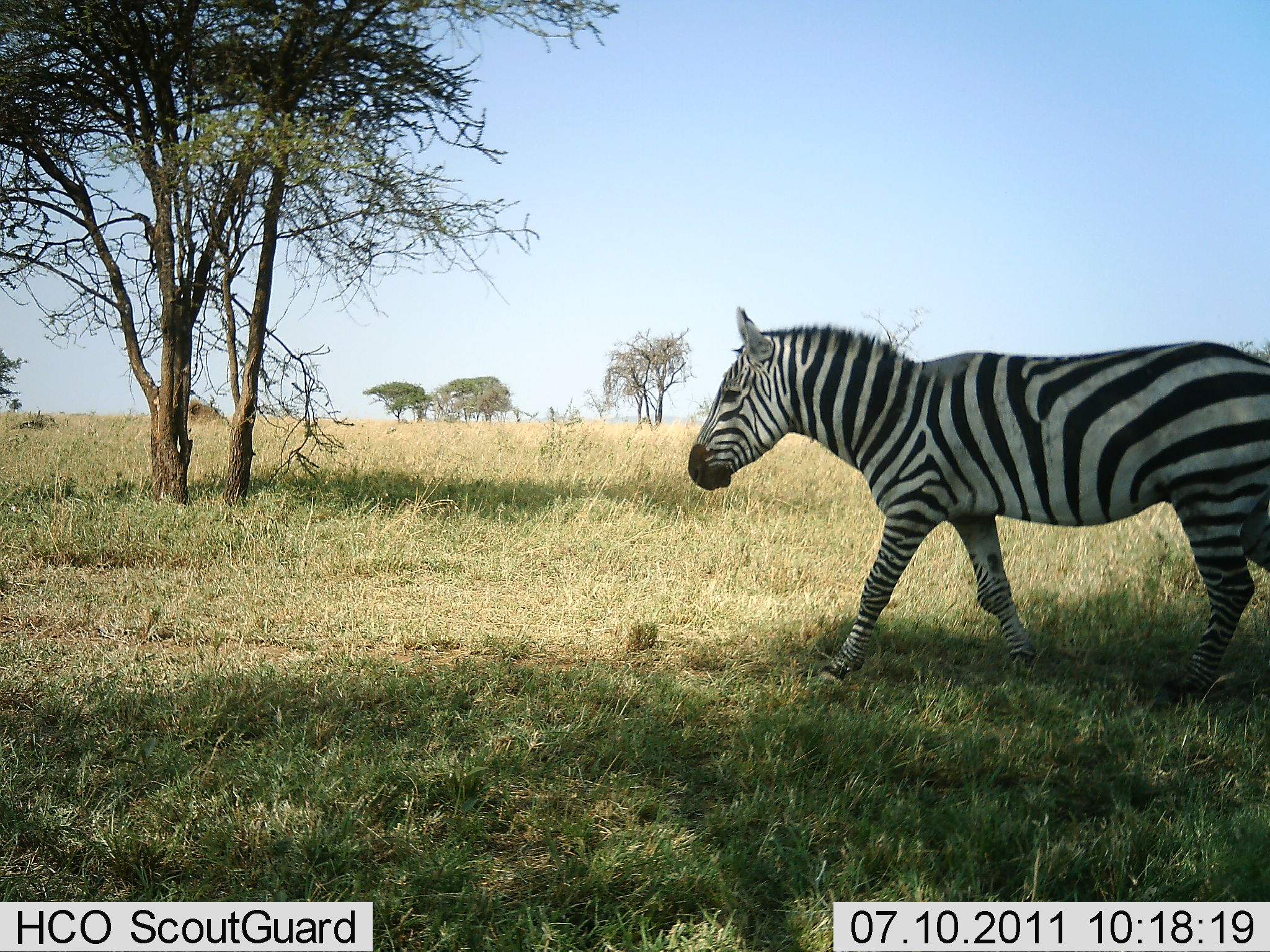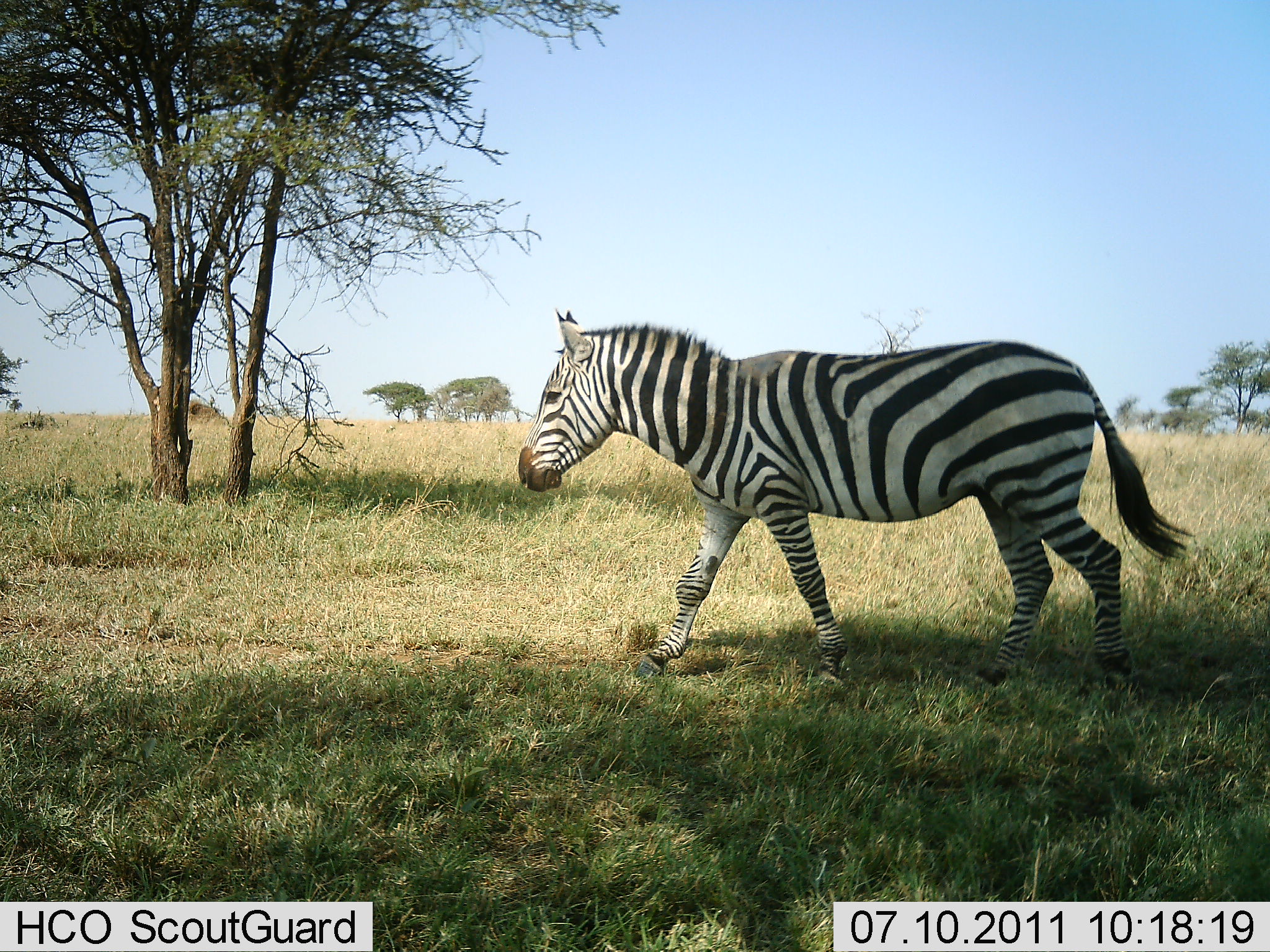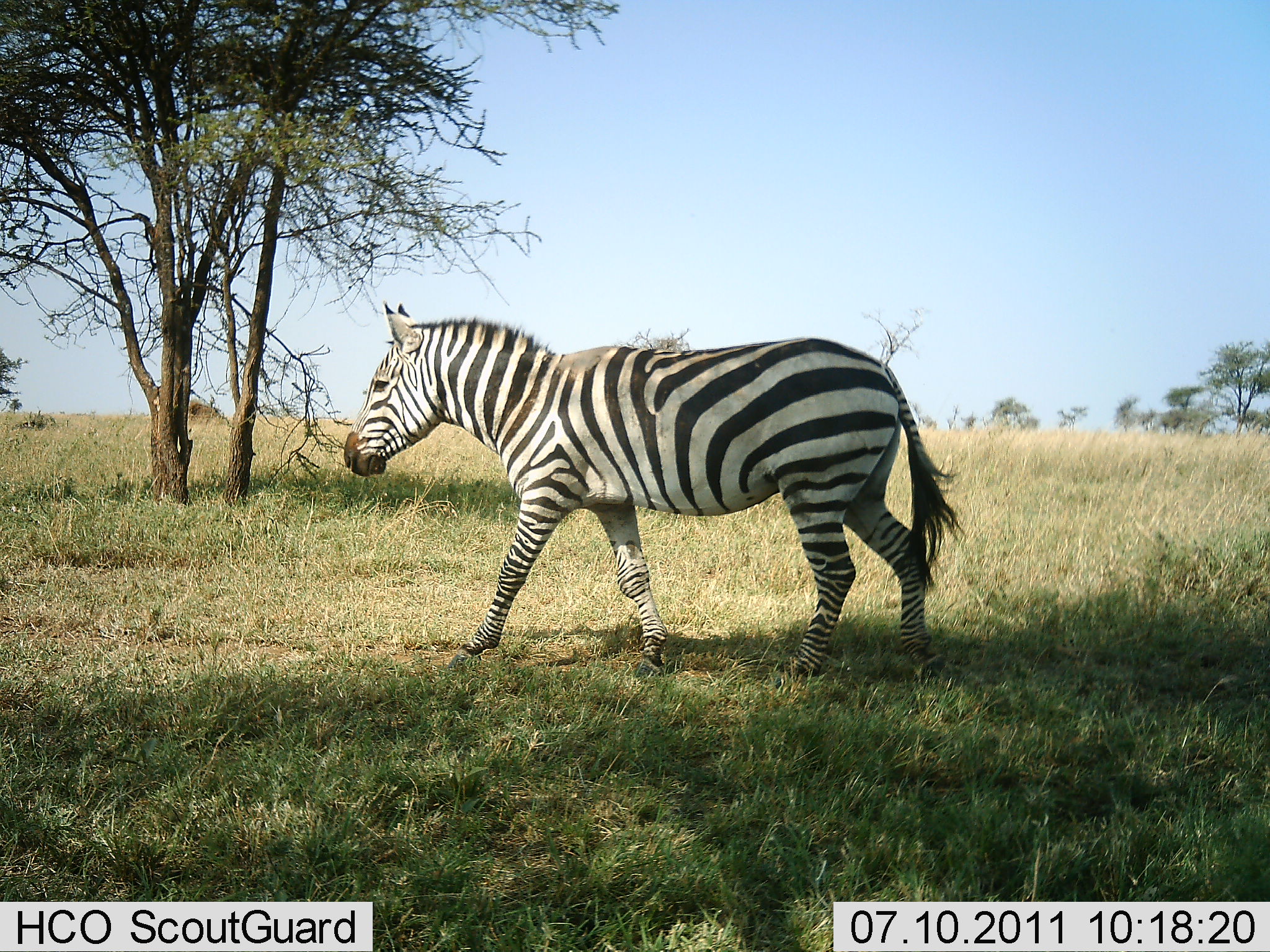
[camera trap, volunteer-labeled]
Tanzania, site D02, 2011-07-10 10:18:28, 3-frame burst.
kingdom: Animalia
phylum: Chordata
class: Mammalia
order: Perissodactyla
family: Equidae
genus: Equus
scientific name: Equus quagga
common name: plains zebra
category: zebra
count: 1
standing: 8%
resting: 0%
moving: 100%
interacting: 0%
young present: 0%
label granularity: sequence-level